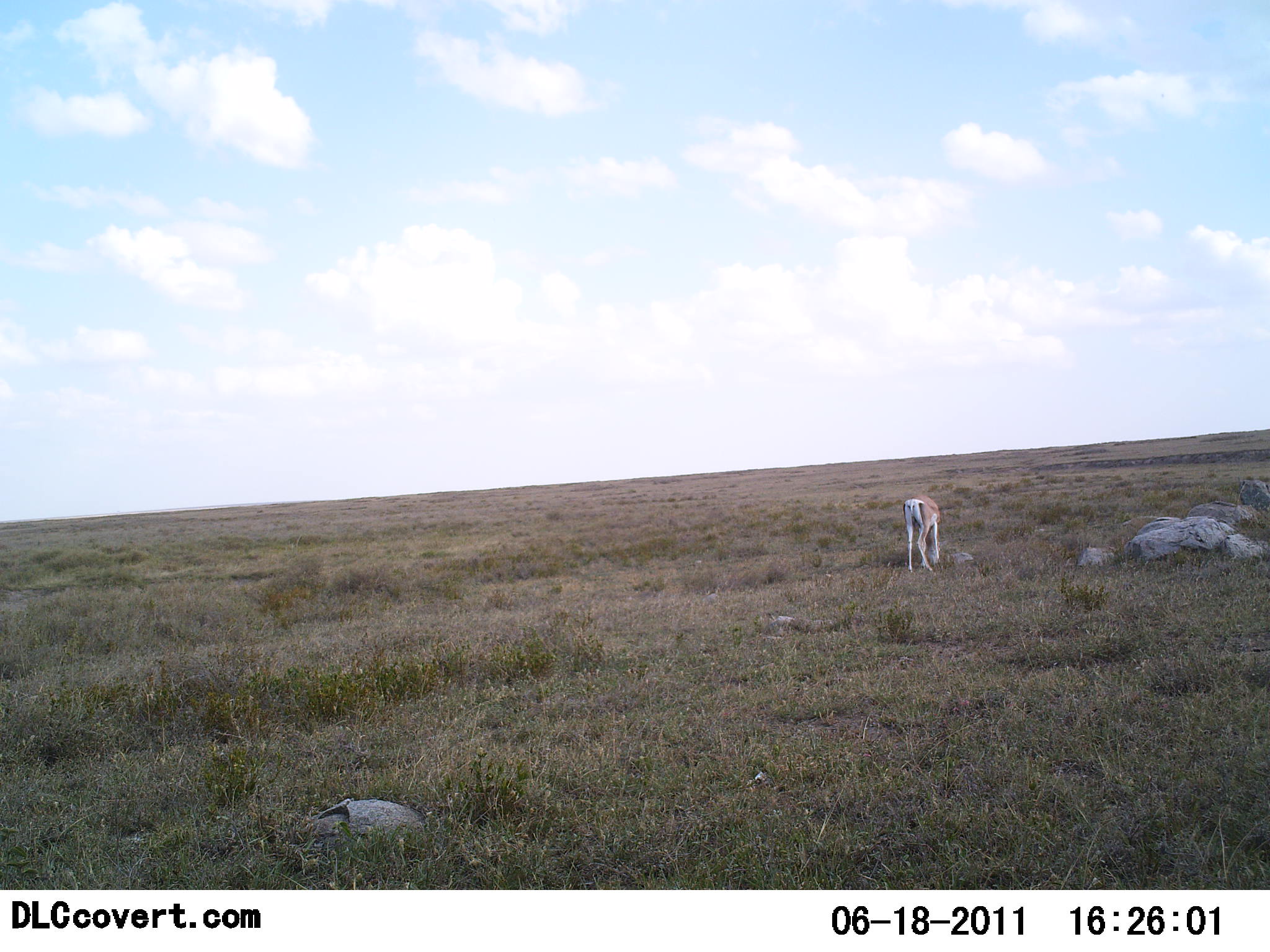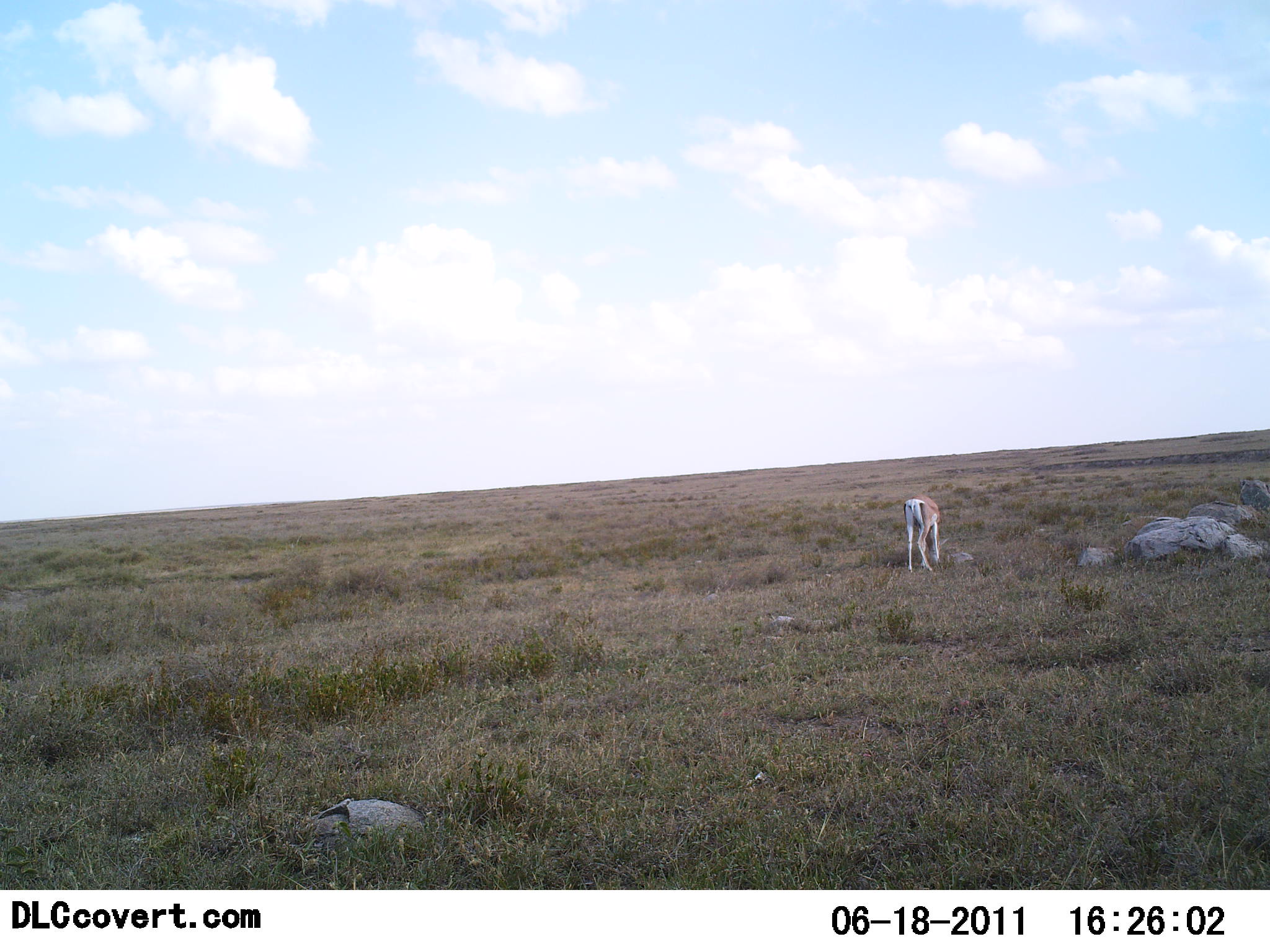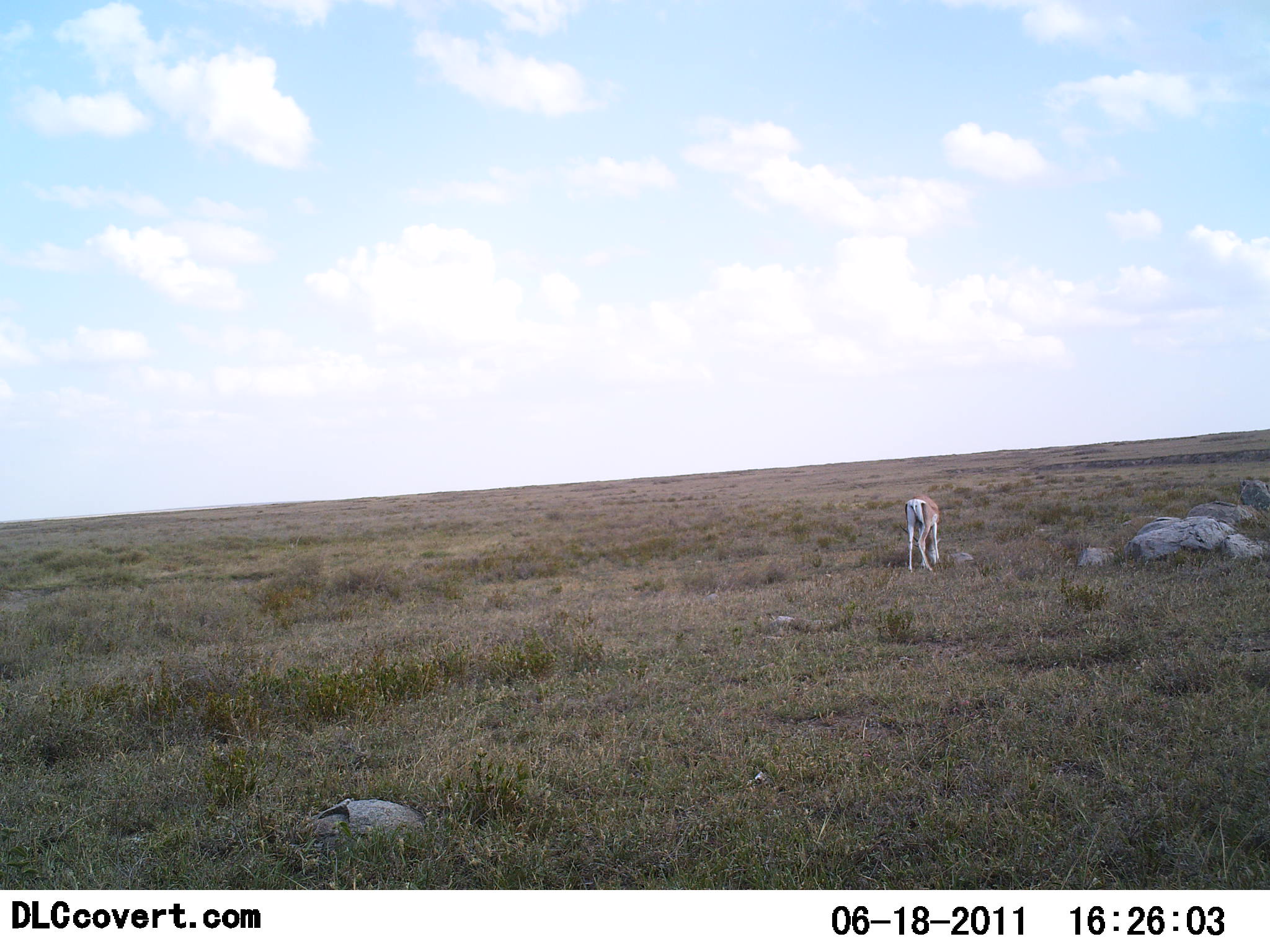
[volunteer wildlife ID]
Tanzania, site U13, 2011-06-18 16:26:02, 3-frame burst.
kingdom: Animalia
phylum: Chordata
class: Mammalia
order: Artiodactyla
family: Bovidae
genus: Nanger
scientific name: Nanger granti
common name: grant's gazelle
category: gazellegrants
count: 1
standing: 25%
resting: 0%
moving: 0%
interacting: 0%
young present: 0%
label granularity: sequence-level